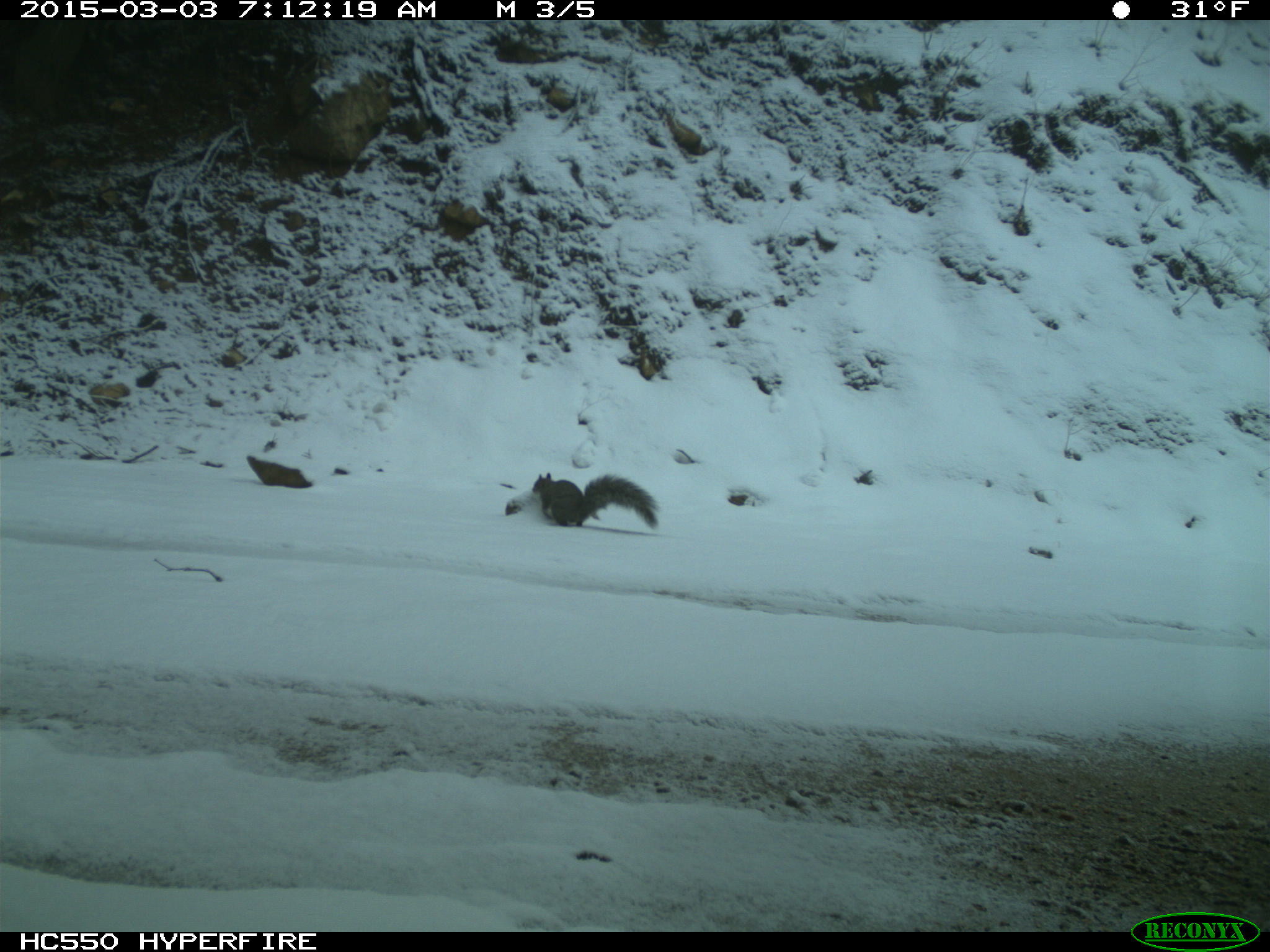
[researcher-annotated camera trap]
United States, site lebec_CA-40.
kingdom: Animalia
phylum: Chordata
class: Mammalia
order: Rodentia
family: Sciuridae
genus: Sciurus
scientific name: Sciurus carolinensis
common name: eastern gray squirrel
Sciurus carolinensis (eastern gray squirrel).